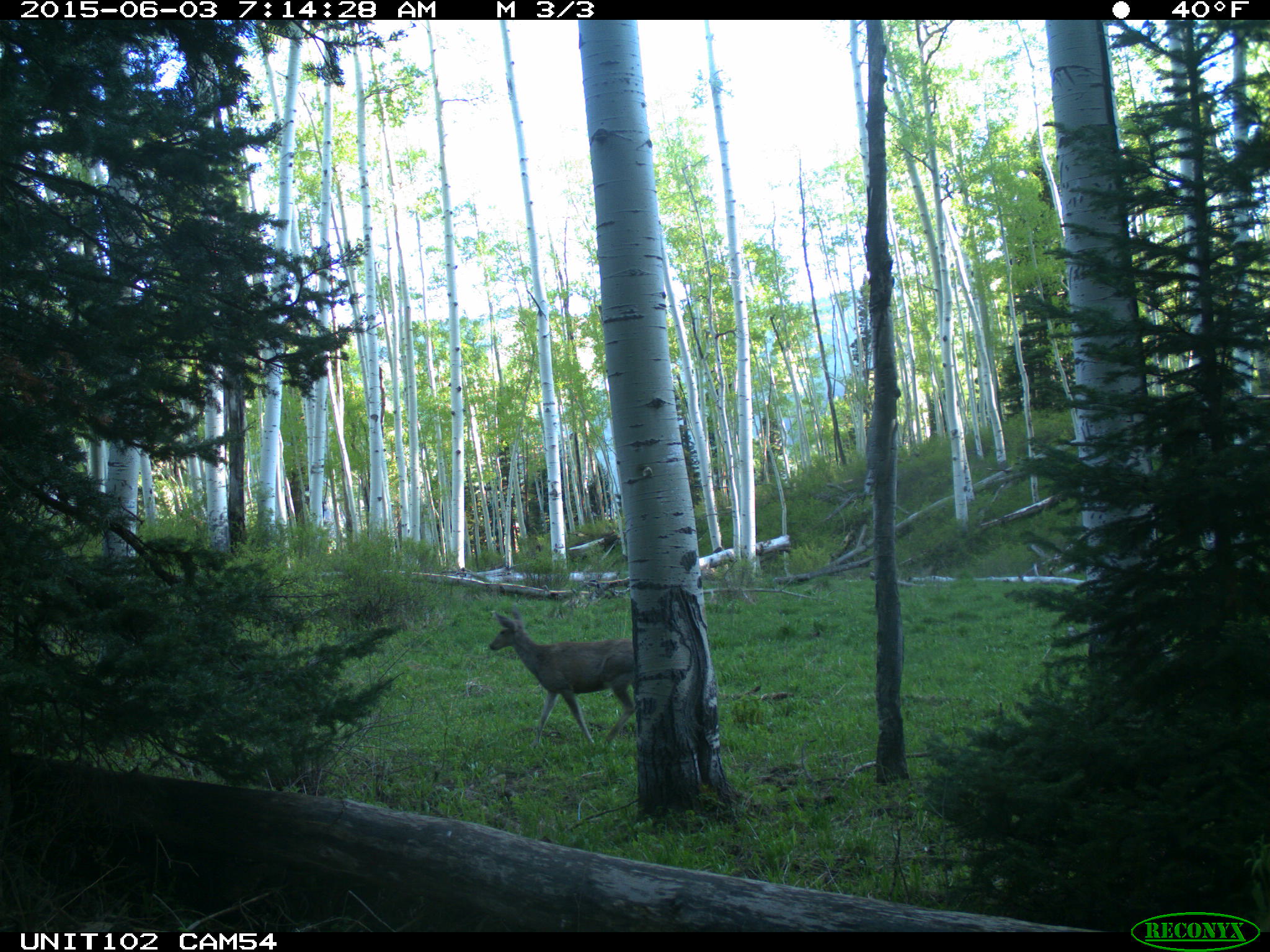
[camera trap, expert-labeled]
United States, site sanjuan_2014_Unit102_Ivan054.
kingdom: Animalia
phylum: Chordata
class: Mammalia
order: Artiodactyla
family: Cervidae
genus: Odocoileus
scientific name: Odocoileus hemionus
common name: mule deer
Odocoileus hemionus (mule deer).